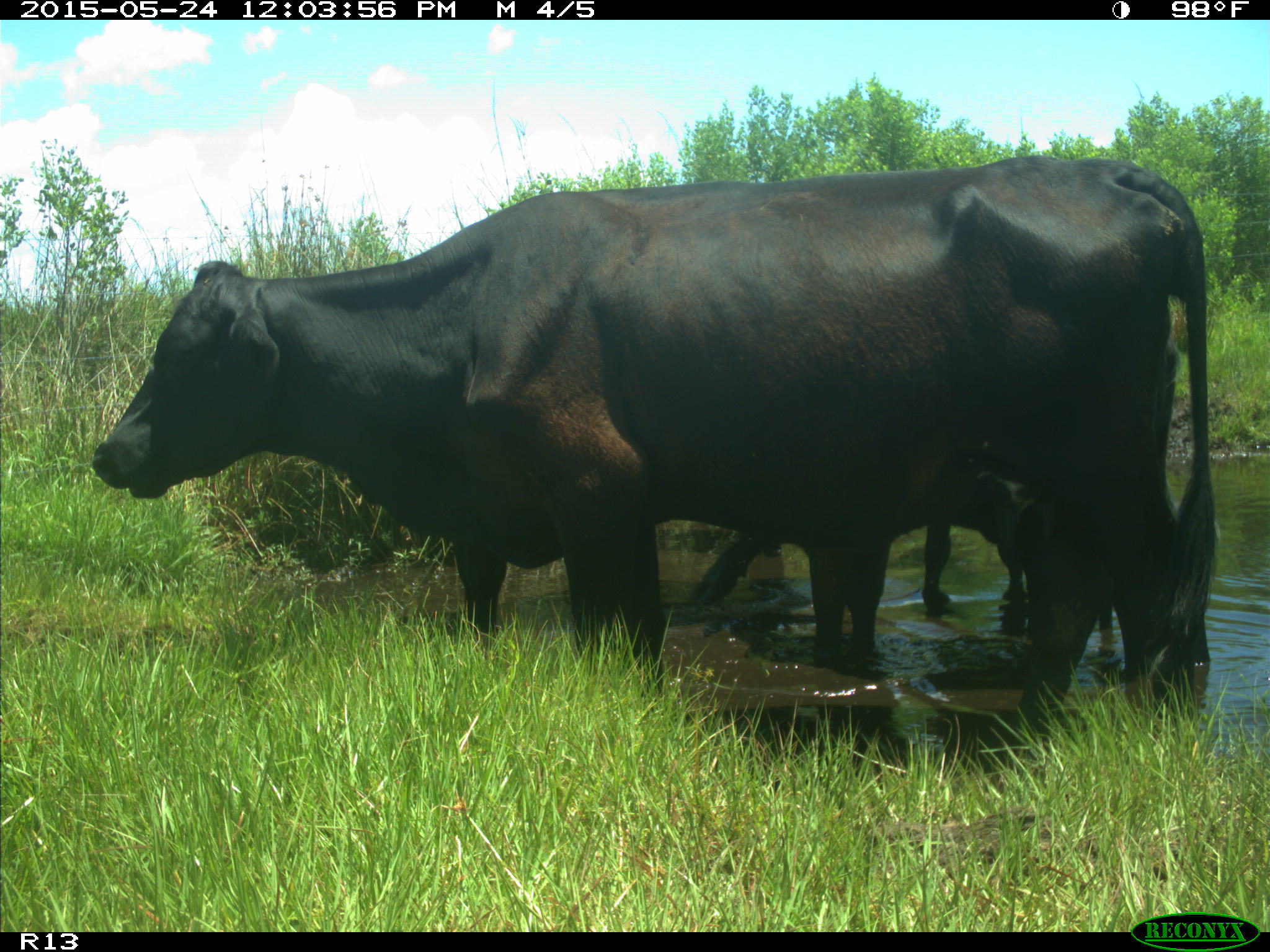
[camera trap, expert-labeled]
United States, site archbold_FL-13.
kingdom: Animalia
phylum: Chordata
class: Mammalia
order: Artiodactyla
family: Bovidae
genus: Bos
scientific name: Bos taurus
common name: domestic cow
Bos taurus (domestic cow).